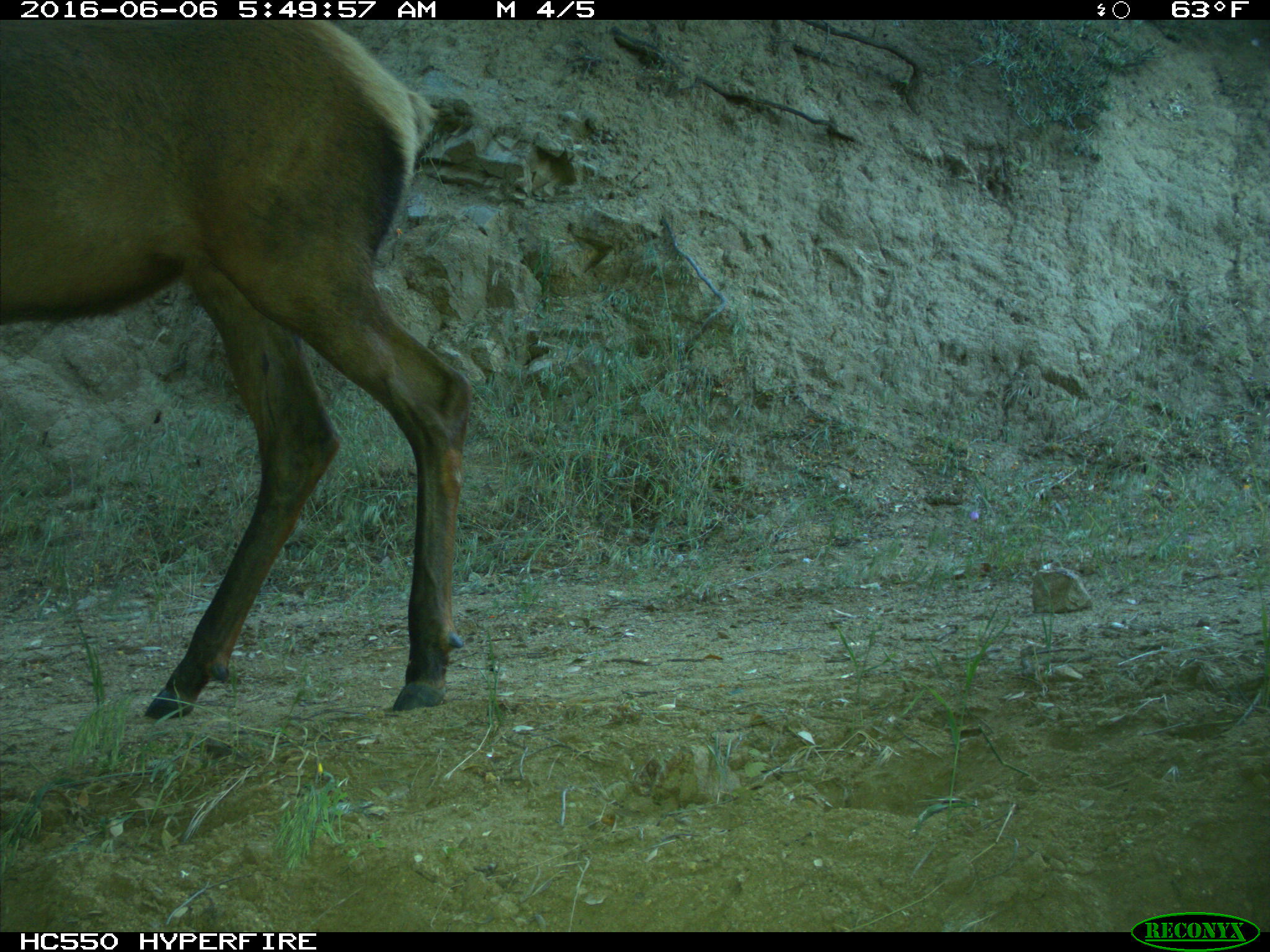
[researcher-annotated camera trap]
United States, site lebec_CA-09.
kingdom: Animalia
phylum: Chordata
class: Mammalia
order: Artiodactyla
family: Cervidae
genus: Cervus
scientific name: Cervus canadensis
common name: elk